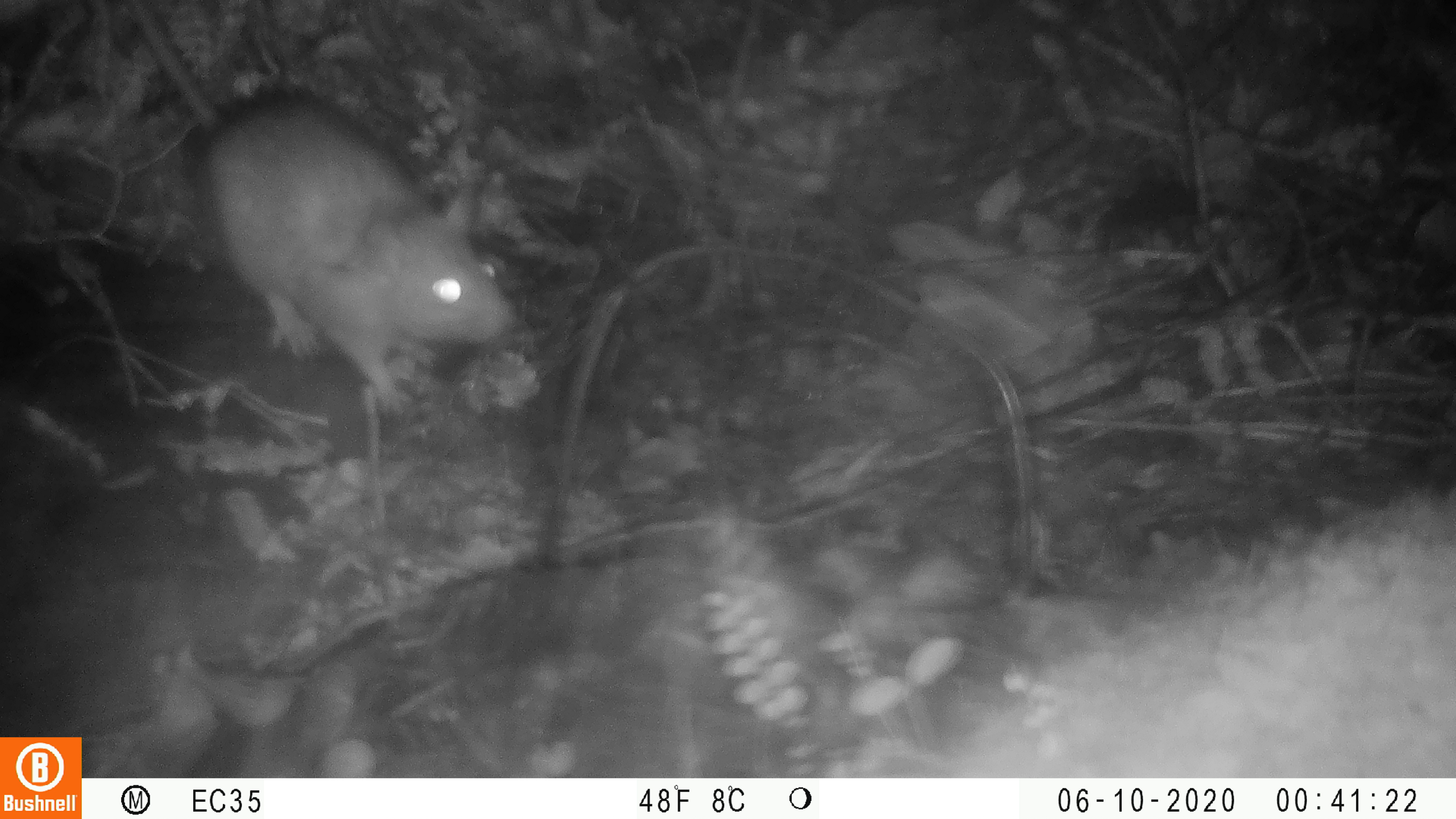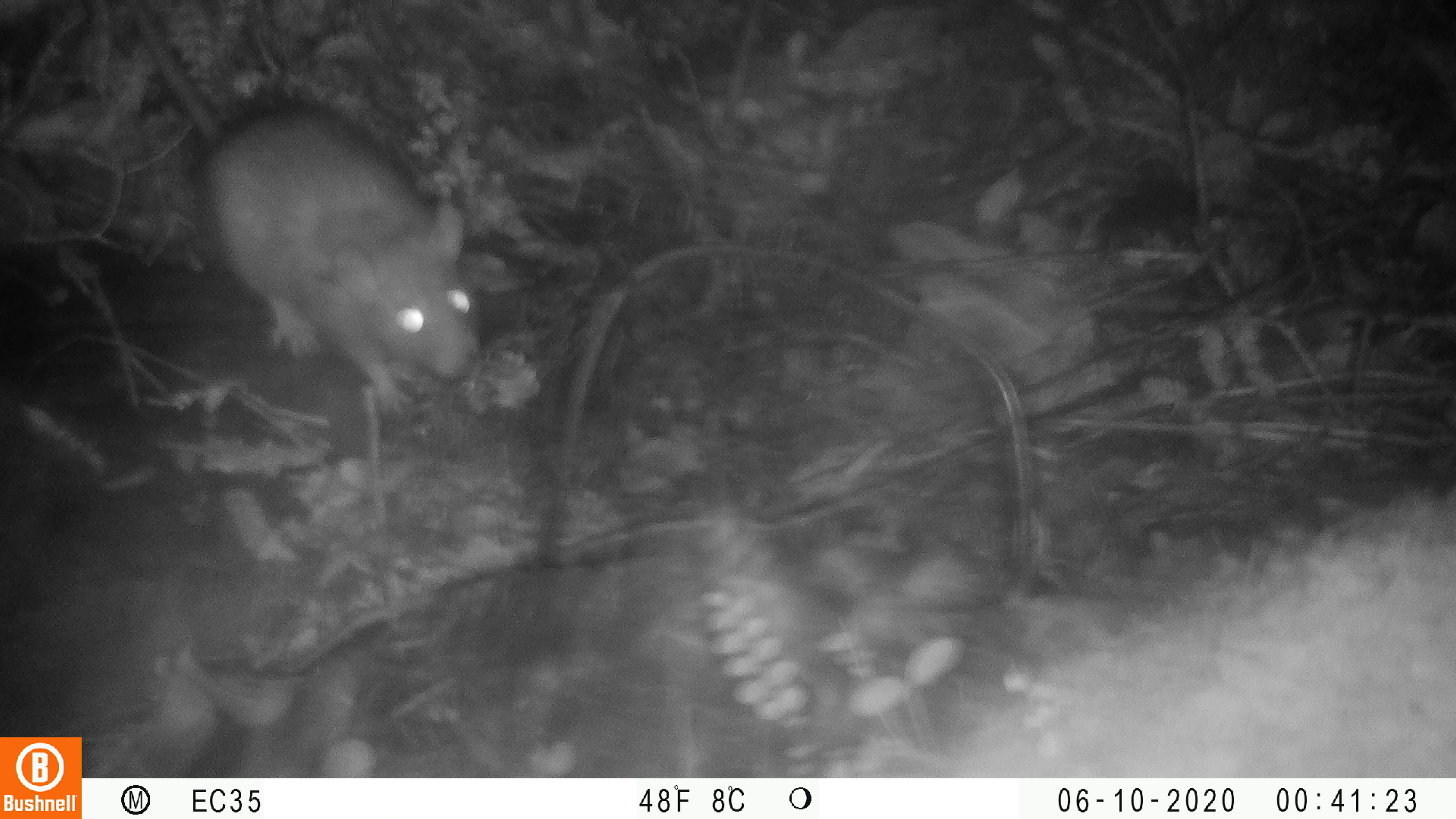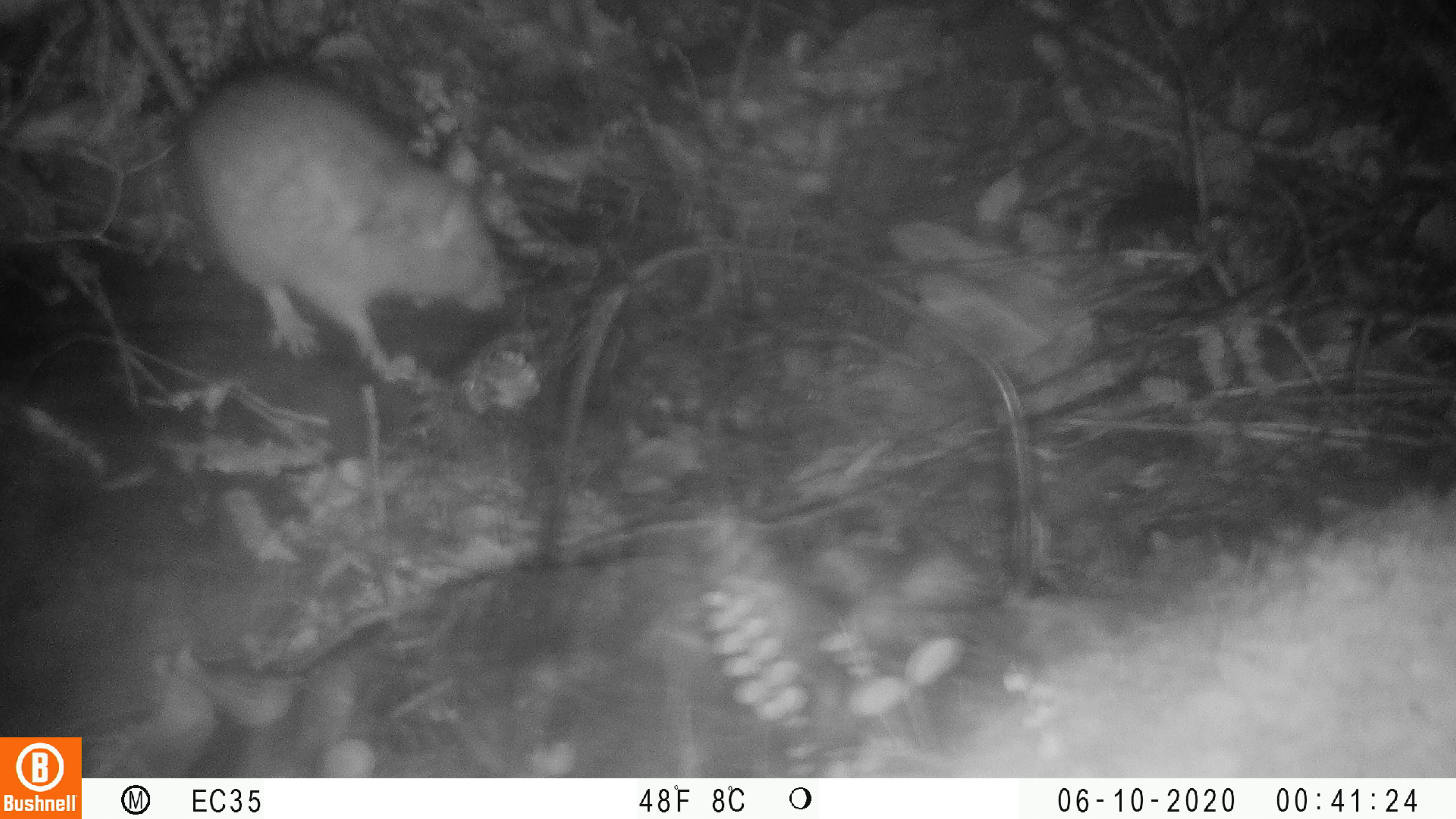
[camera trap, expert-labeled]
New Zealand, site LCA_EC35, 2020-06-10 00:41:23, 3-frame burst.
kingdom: Animalia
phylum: Chordata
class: Mammalia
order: Rodentia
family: Muridae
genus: Rattus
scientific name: Rattus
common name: rat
Rat (Rattus).